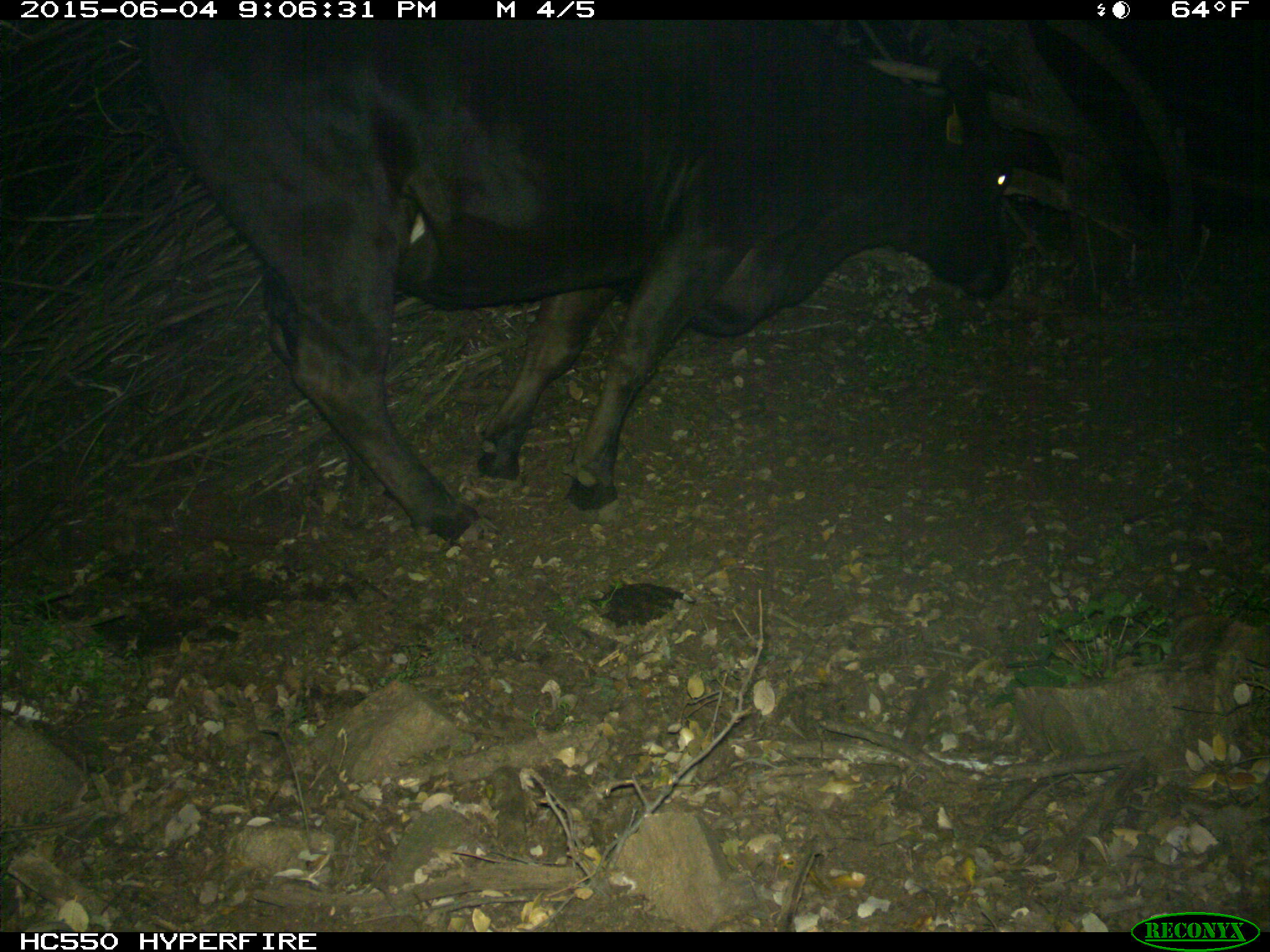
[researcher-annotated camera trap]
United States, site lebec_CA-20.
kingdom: Animalia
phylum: Chordata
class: Mammalia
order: Artiodactyla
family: Bovidae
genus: Bos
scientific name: Bos taurus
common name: domestic cow